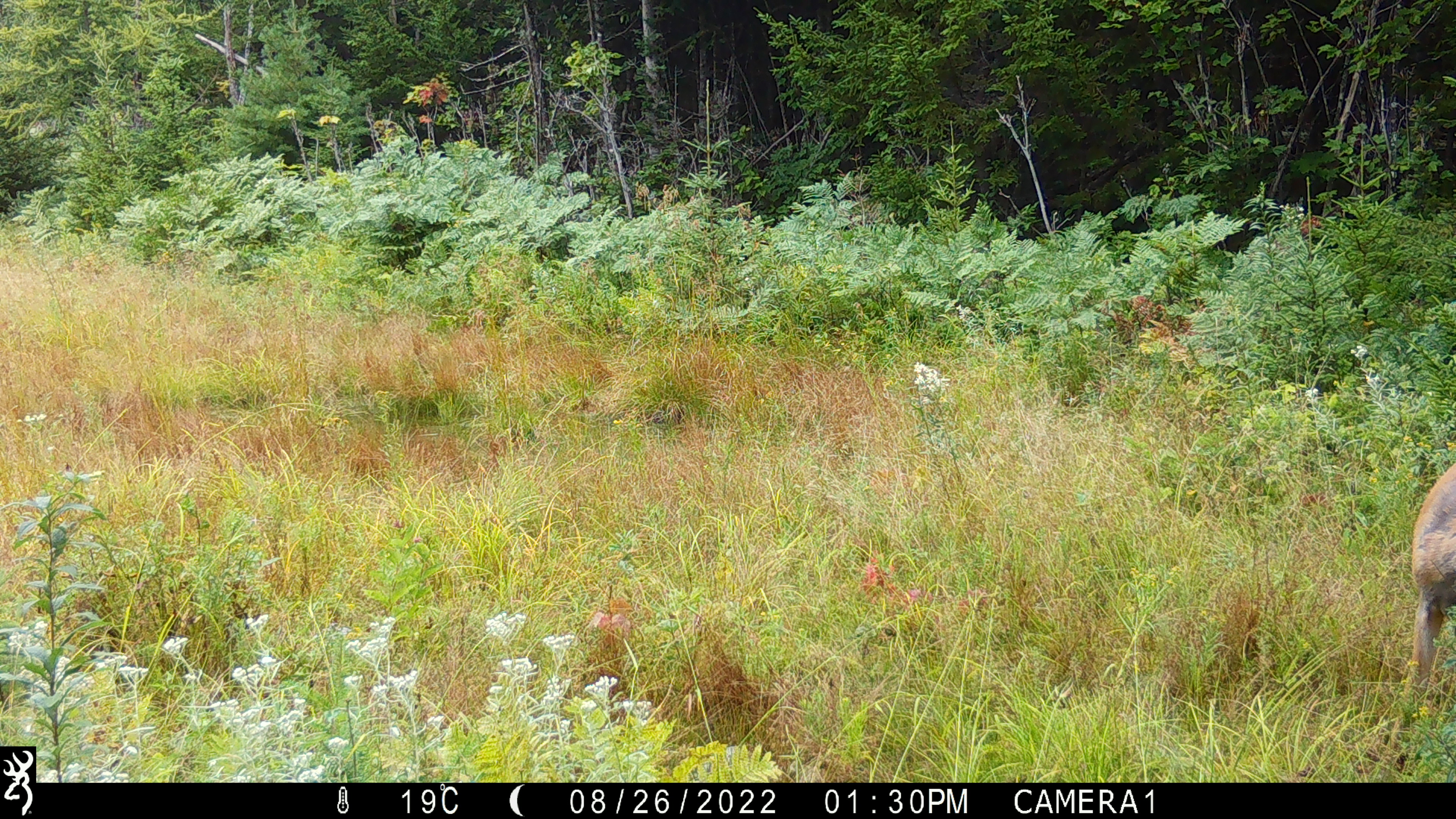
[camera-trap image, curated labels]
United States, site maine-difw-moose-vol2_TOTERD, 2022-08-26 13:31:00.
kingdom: Animalia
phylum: Chordata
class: Mammalia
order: Artiodactyla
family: Cervidae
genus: Odocoileus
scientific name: Odocoileus virginianus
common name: white-tailed deer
White-tailed deer (Odocoileus virginianus).